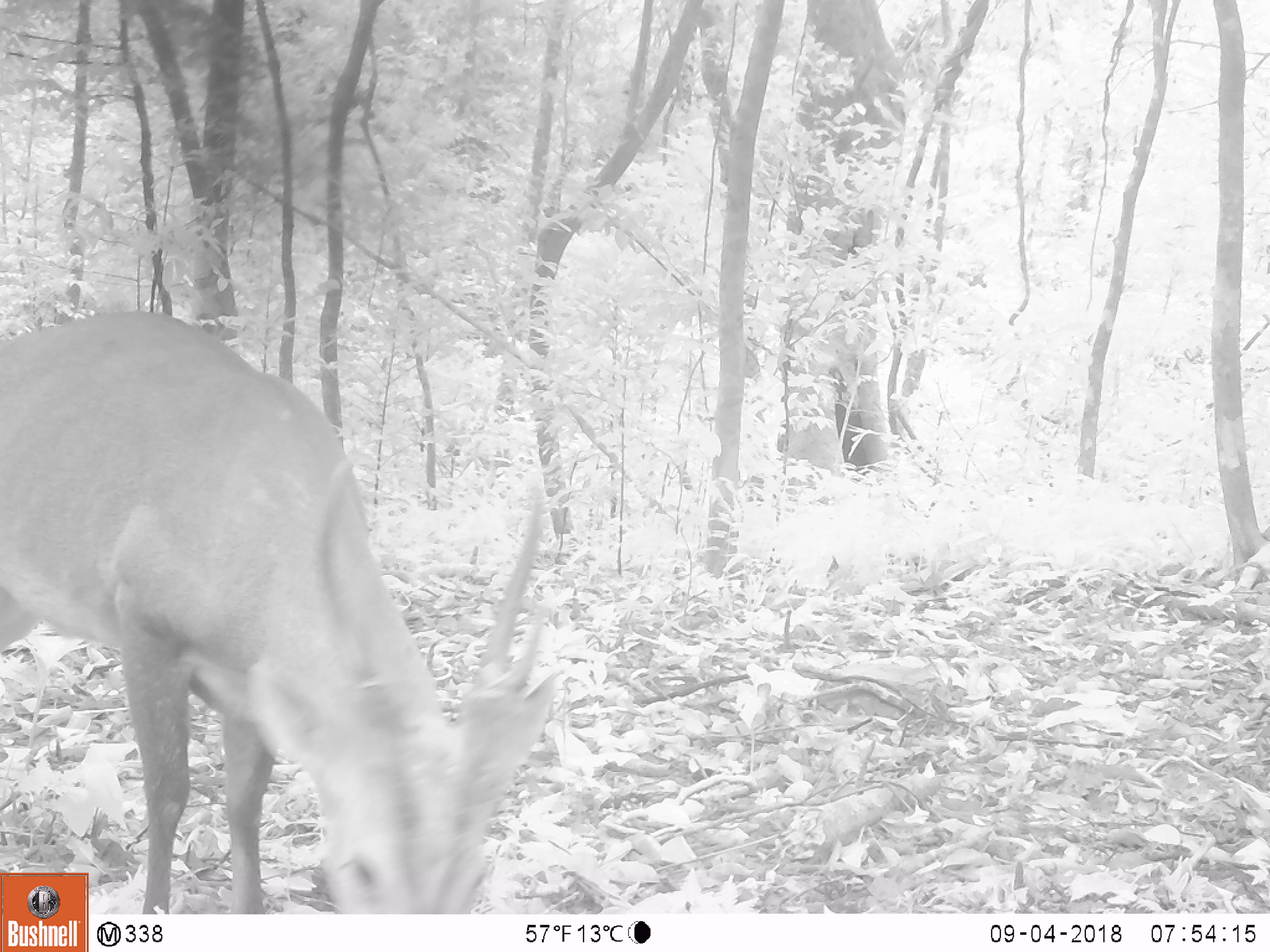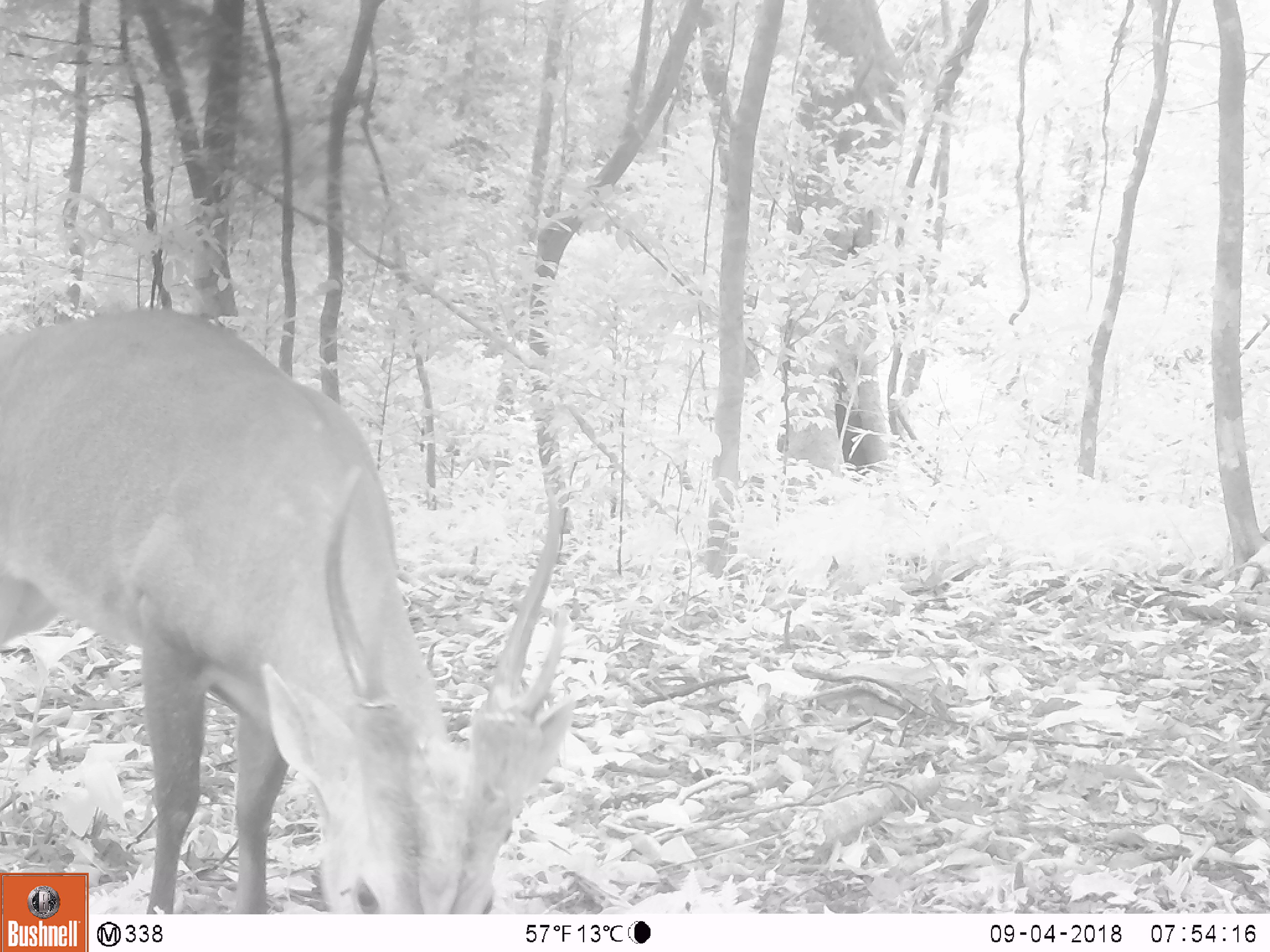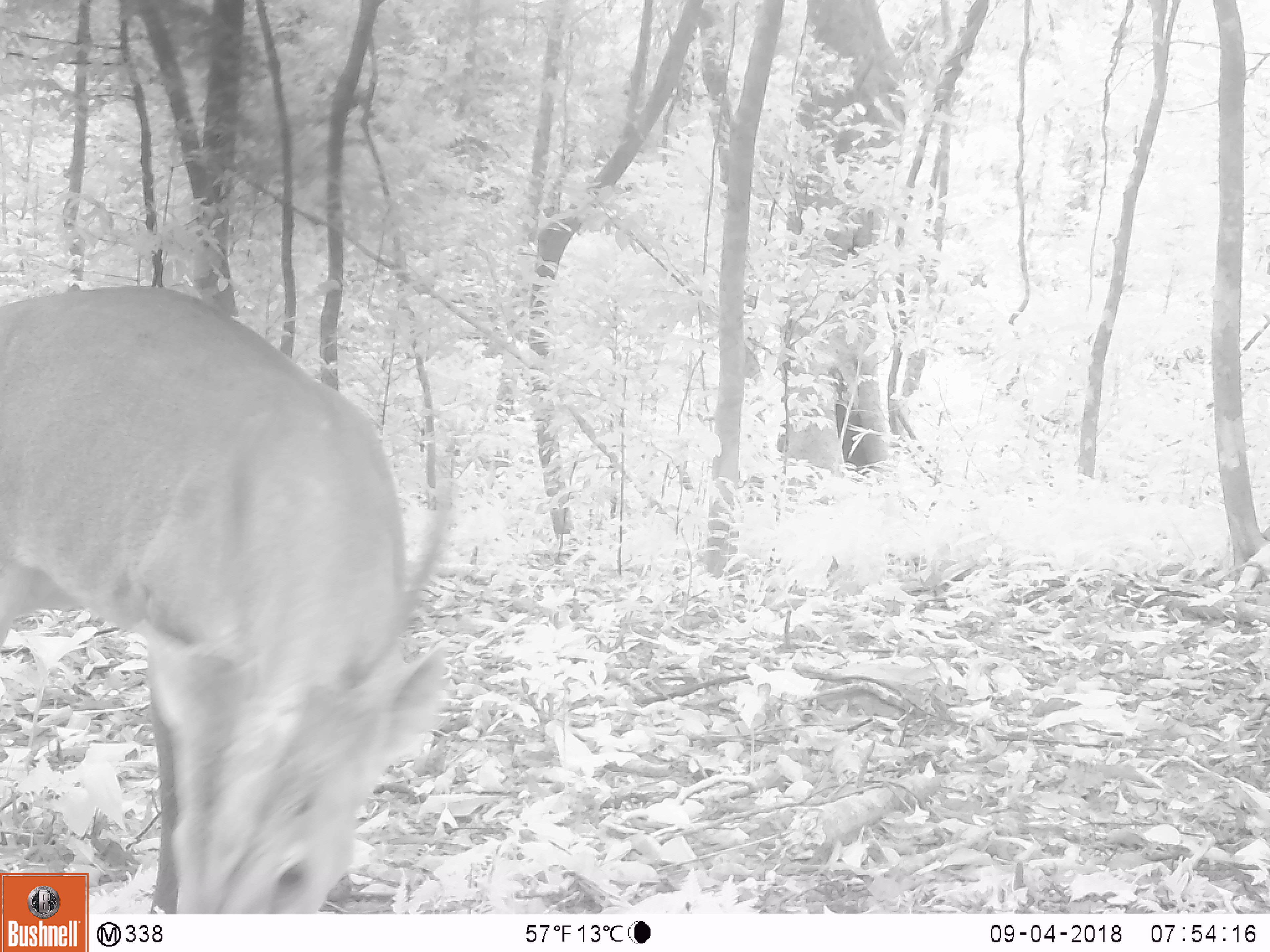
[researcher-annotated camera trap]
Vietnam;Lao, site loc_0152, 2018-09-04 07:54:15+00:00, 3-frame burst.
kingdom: Animalia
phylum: Chordata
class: Mammalia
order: Artiodactyla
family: Cervidae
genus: Muntiacus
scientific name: Muntiacus vuquangensis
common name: large-antlered muntjac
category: large antlered muntjac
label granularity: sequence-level